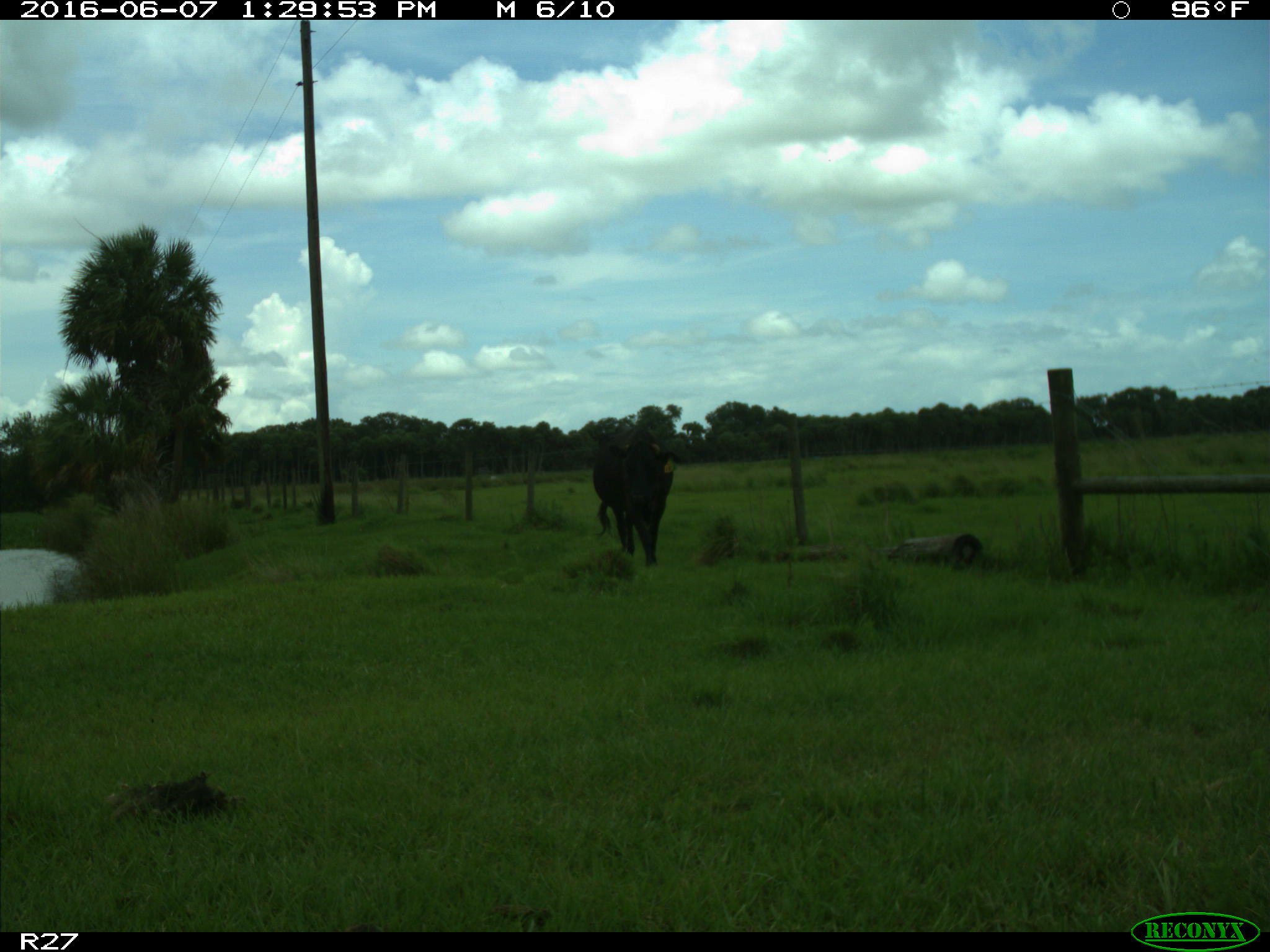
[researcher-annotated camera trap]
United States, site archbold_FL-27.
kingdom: Animalia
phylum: Chordata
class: Mammalia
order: Artiodactyla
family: Bovidae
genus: Bos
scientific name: Bos taurus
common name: domestic cow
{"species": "Bos taurus (domestic cow)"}